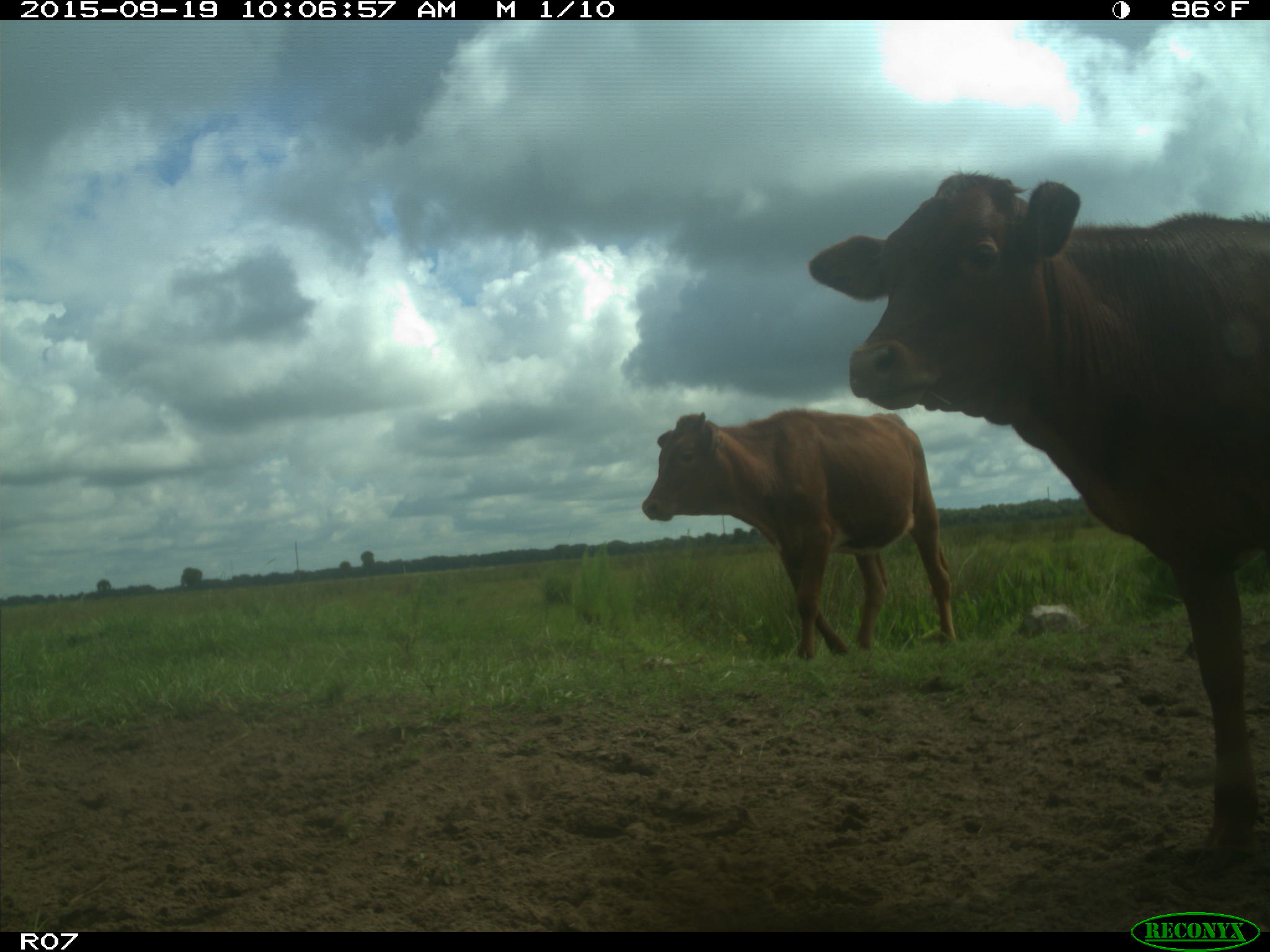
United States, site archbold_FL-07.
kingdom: Animalia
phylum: Chordata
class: Mammalia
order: Artiodactyla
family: Bovidae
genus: Bos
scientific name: Bos taurus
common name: domestic cow